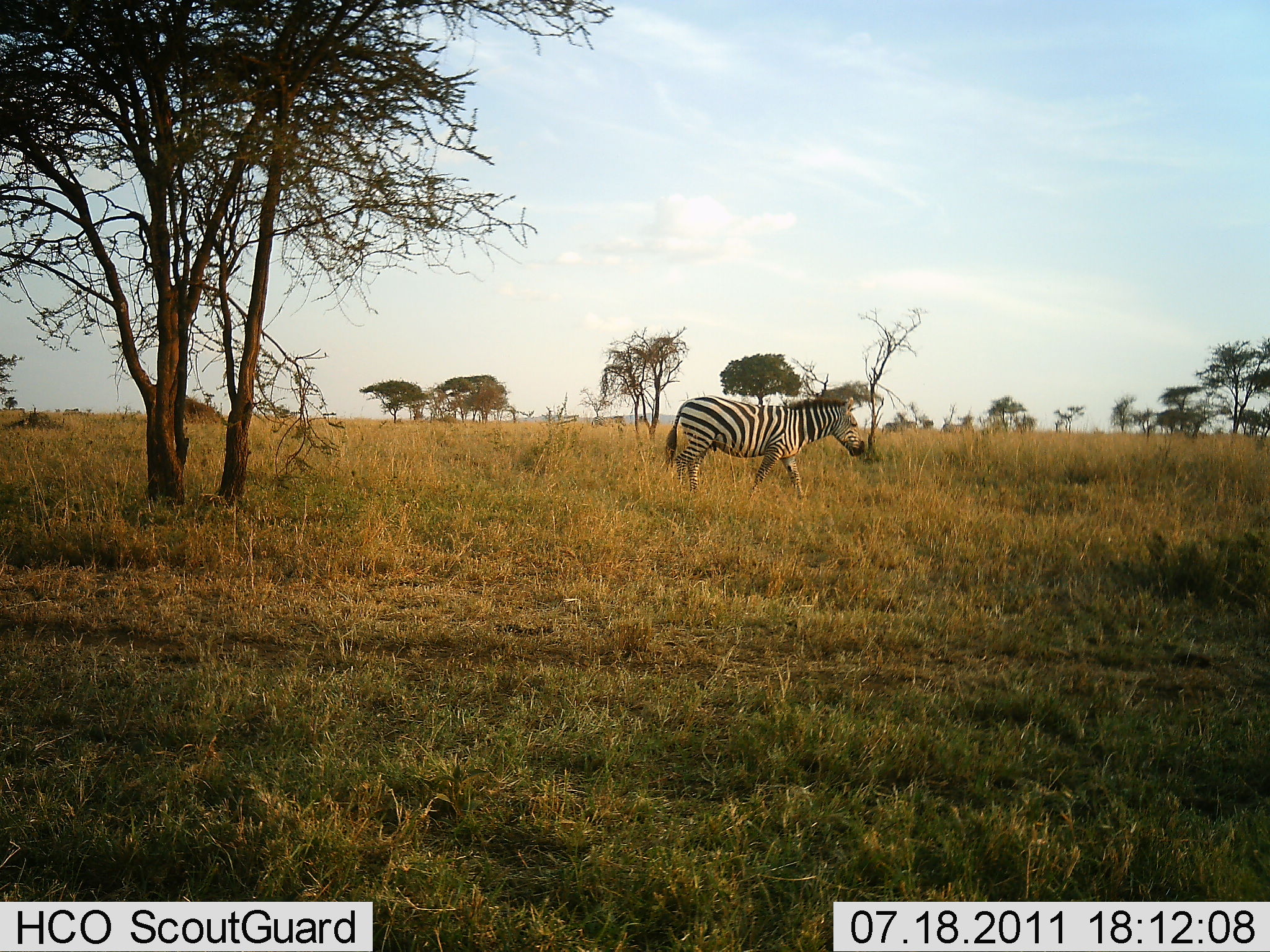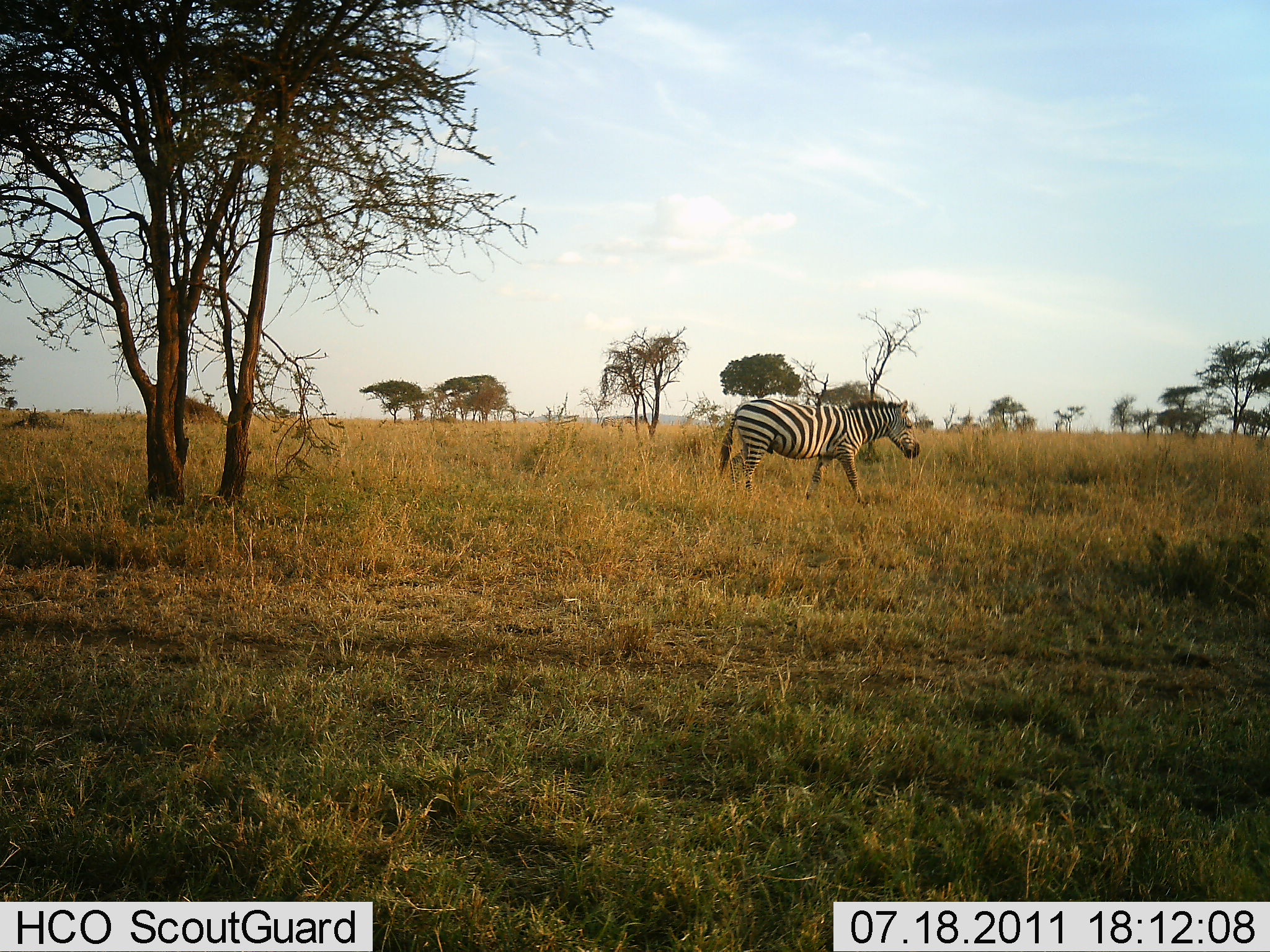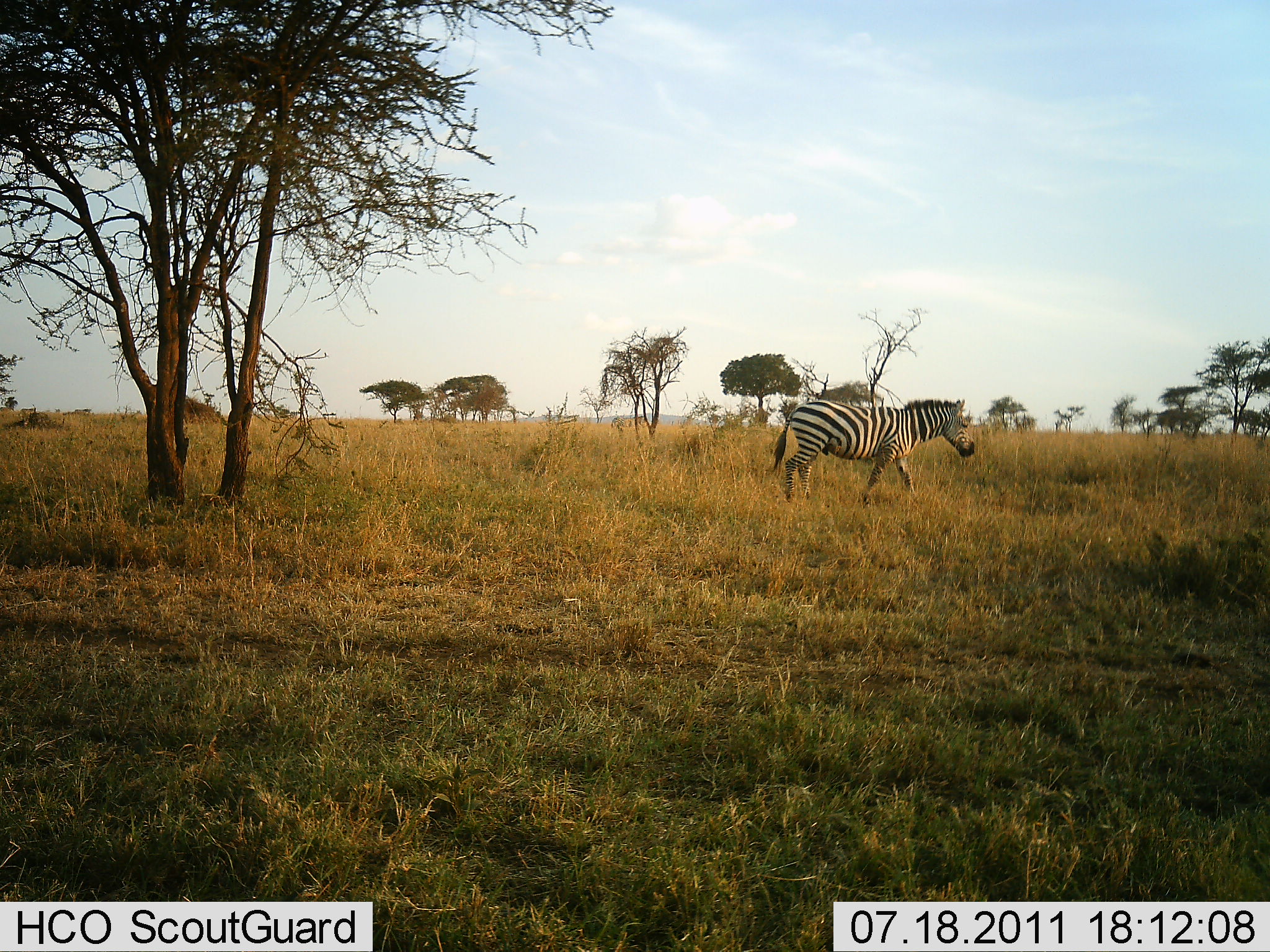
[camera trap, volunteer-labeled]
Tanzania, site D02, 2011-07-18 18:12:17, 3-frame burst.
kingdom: Animalia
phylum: Chordata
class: Mammalia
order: Perissodactyla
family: Equidae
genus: Equus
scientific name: Equus quagga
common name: plains zebra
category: zebra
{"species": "zebra (plains zebra) (Equus quagga)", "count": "1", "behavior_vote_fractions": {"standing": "8%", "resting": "0%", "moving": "100%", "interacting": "0%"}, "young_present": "0%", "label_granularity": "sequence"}